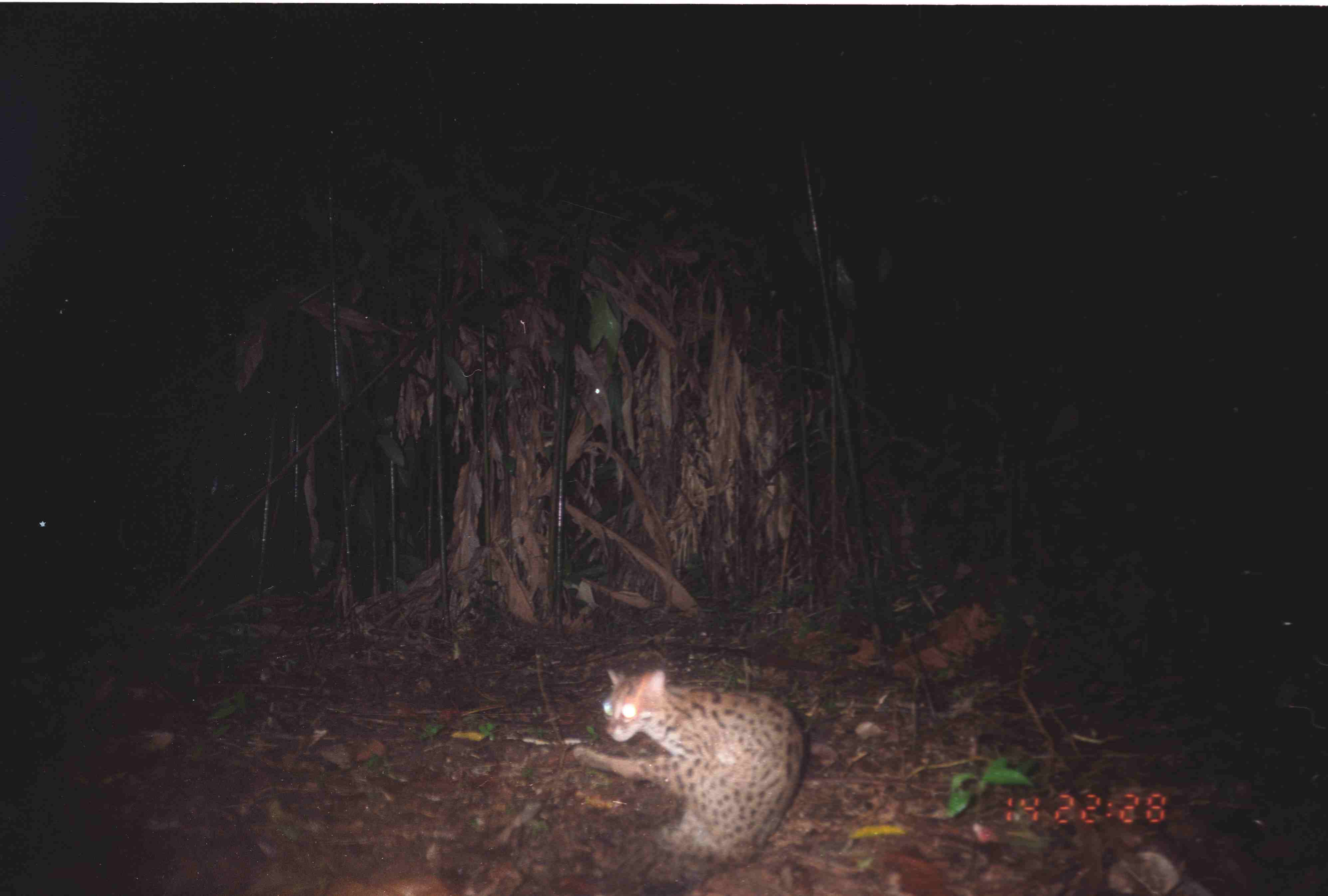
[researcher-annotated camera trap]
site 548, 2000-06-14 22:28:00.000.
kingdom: Animalia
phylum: Chordata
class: Mammalia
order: Carnivora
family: Felidae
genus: Prionailurus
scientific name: Prionailurus bengalensis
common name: mainland leopard cat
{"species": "Prionailurus bengalensis (mainland leopard cat)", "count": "1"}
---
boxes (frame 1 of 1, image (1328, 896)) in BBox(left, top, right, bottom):
prionailurus bengalensis: BBox(571, 668, 805, 867)